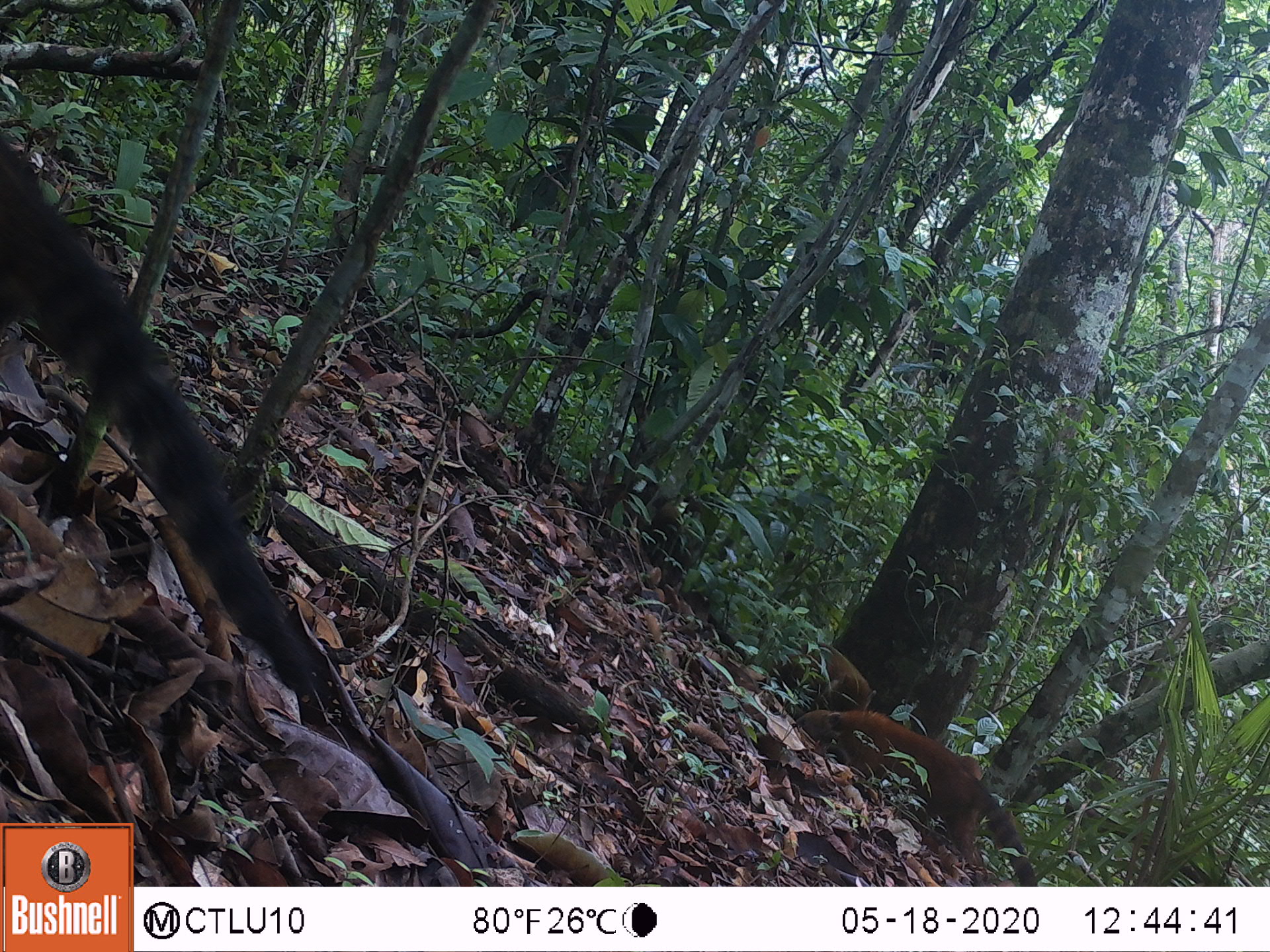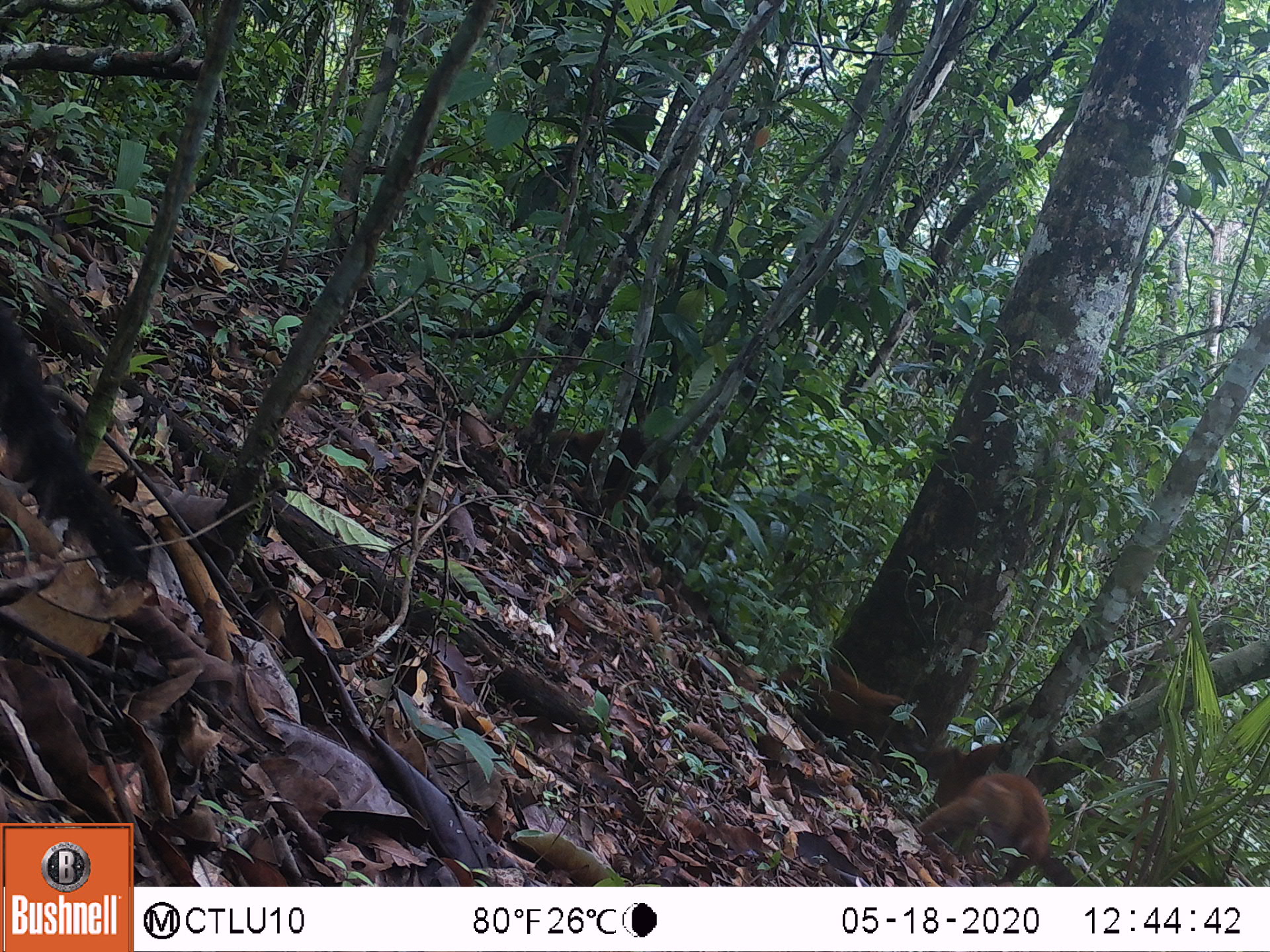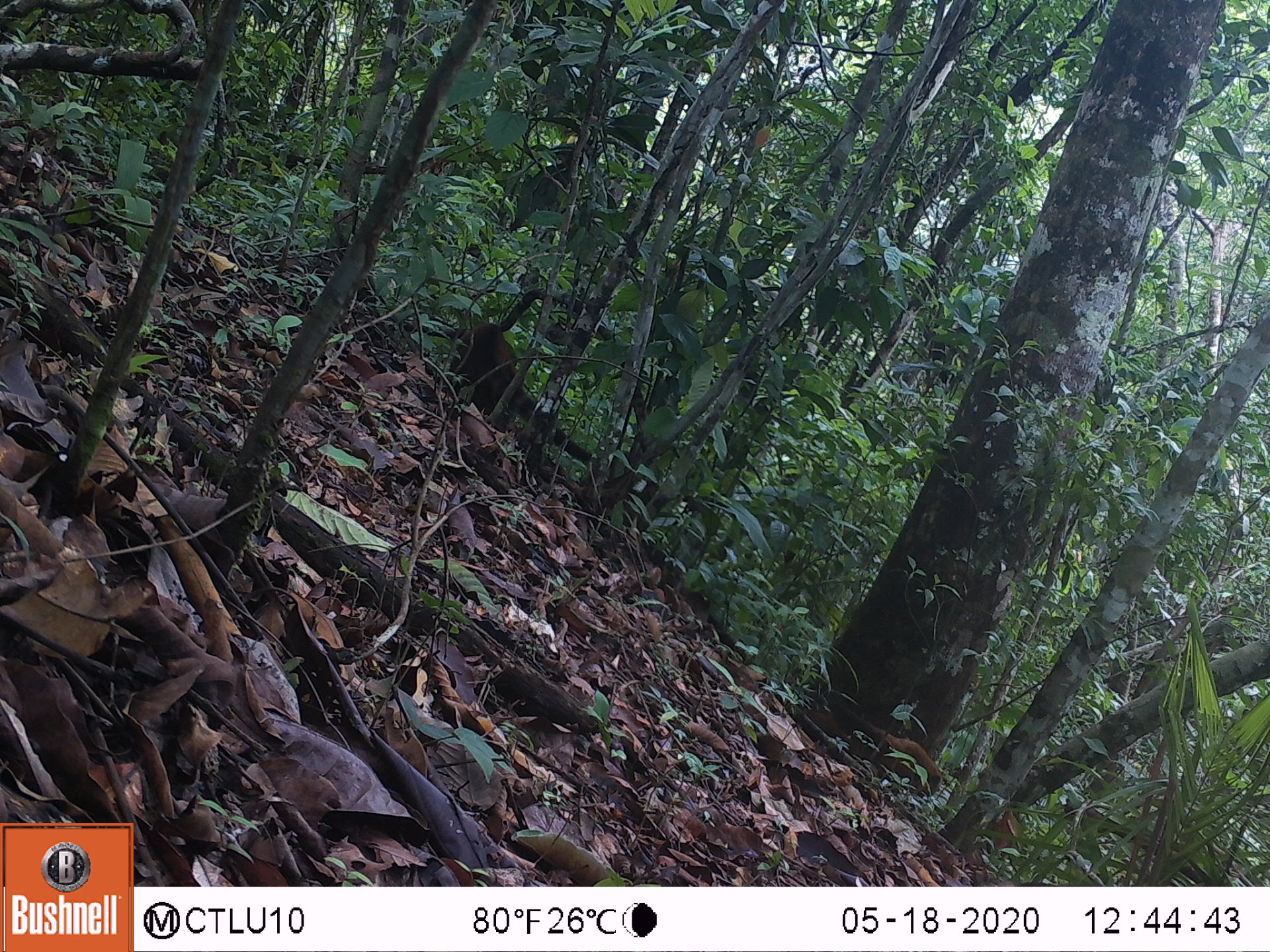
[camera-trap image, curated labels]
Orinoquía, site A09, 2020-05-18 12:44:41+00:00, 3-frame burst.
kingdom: Animalia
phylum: Chordata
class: Mammalia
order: Carnivora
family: Procyonidae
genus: Nasua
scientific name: Nasua nasua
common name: south american coati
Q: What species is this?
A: South american coati (Nasua nasua).